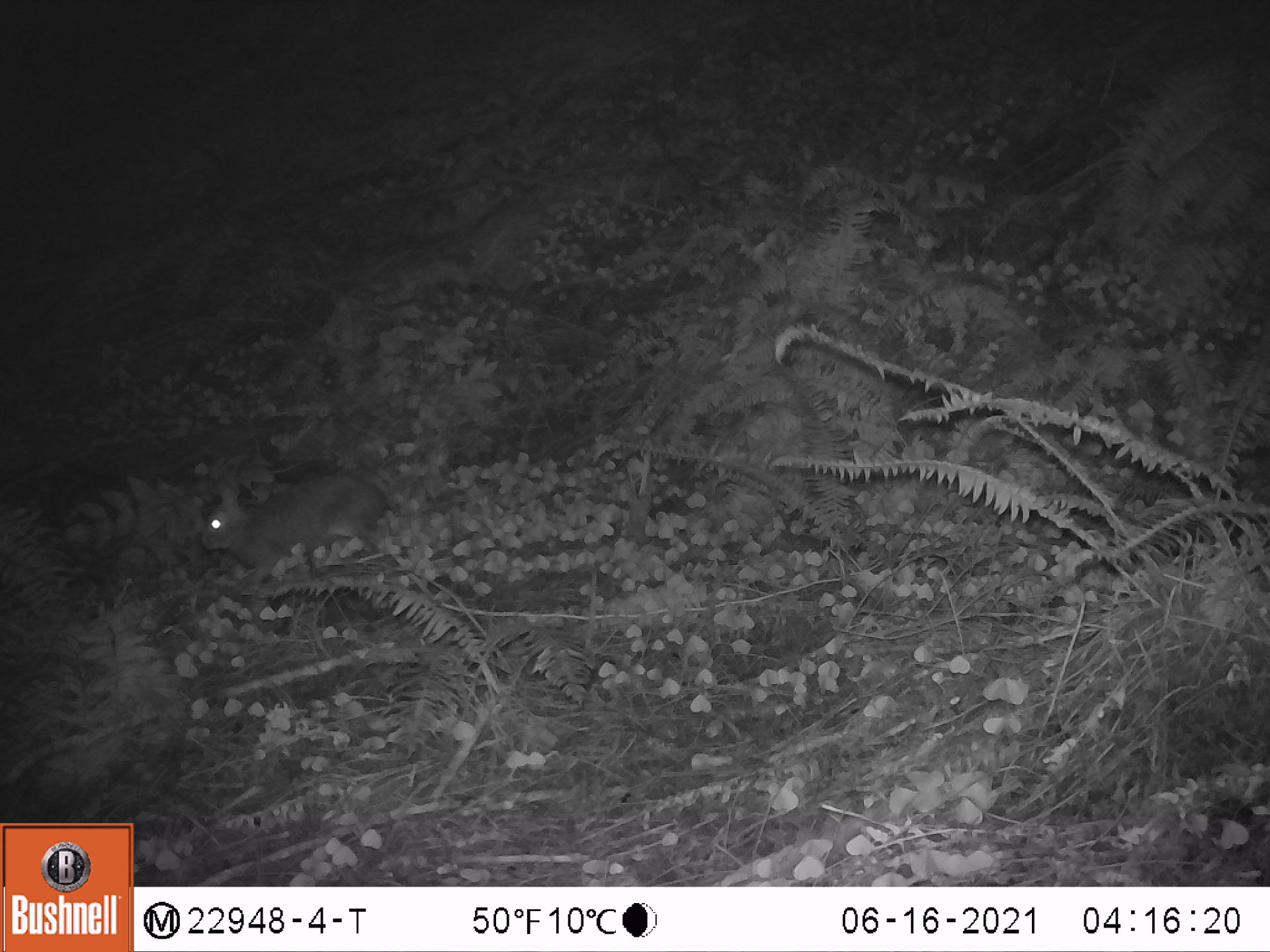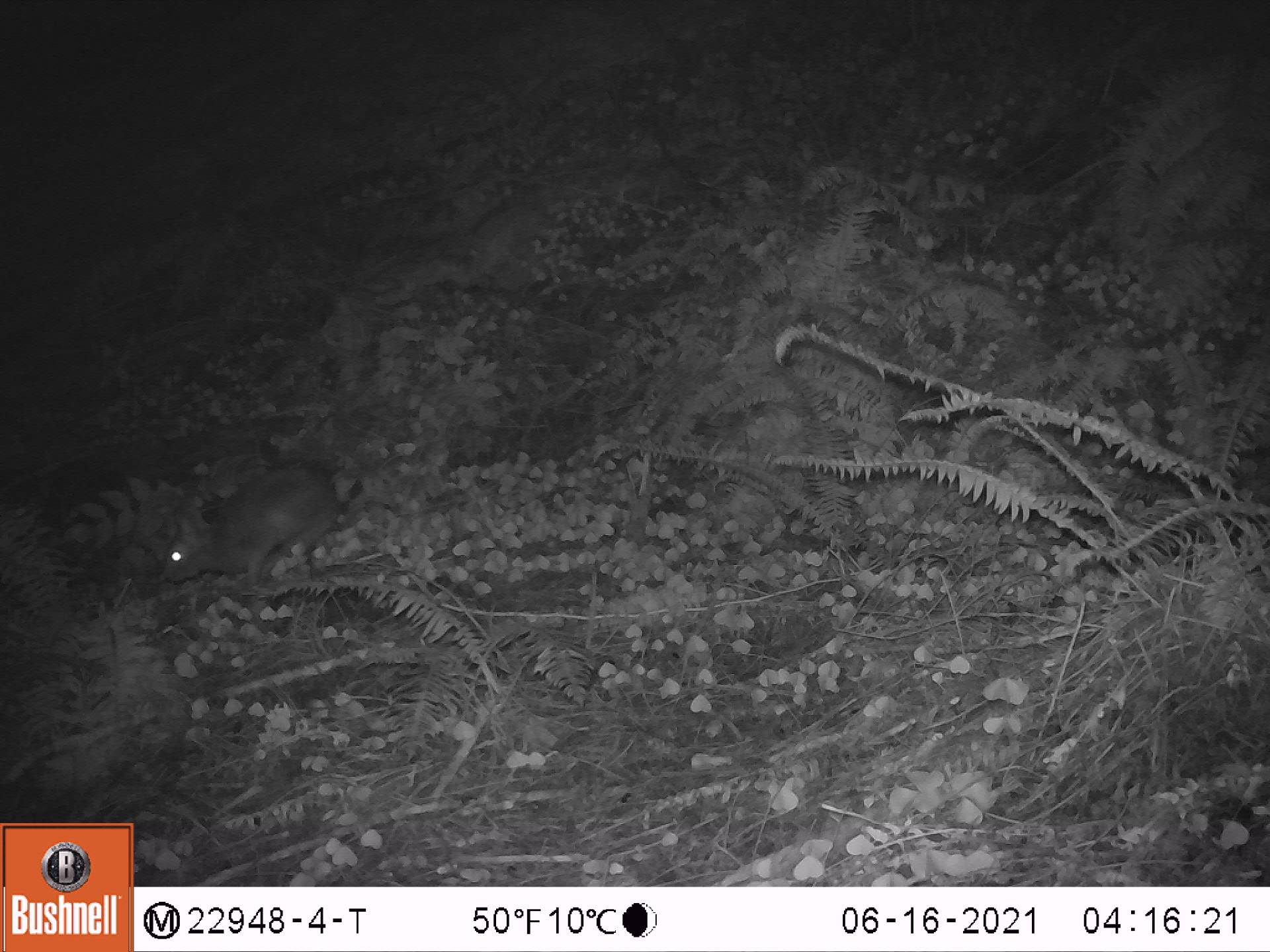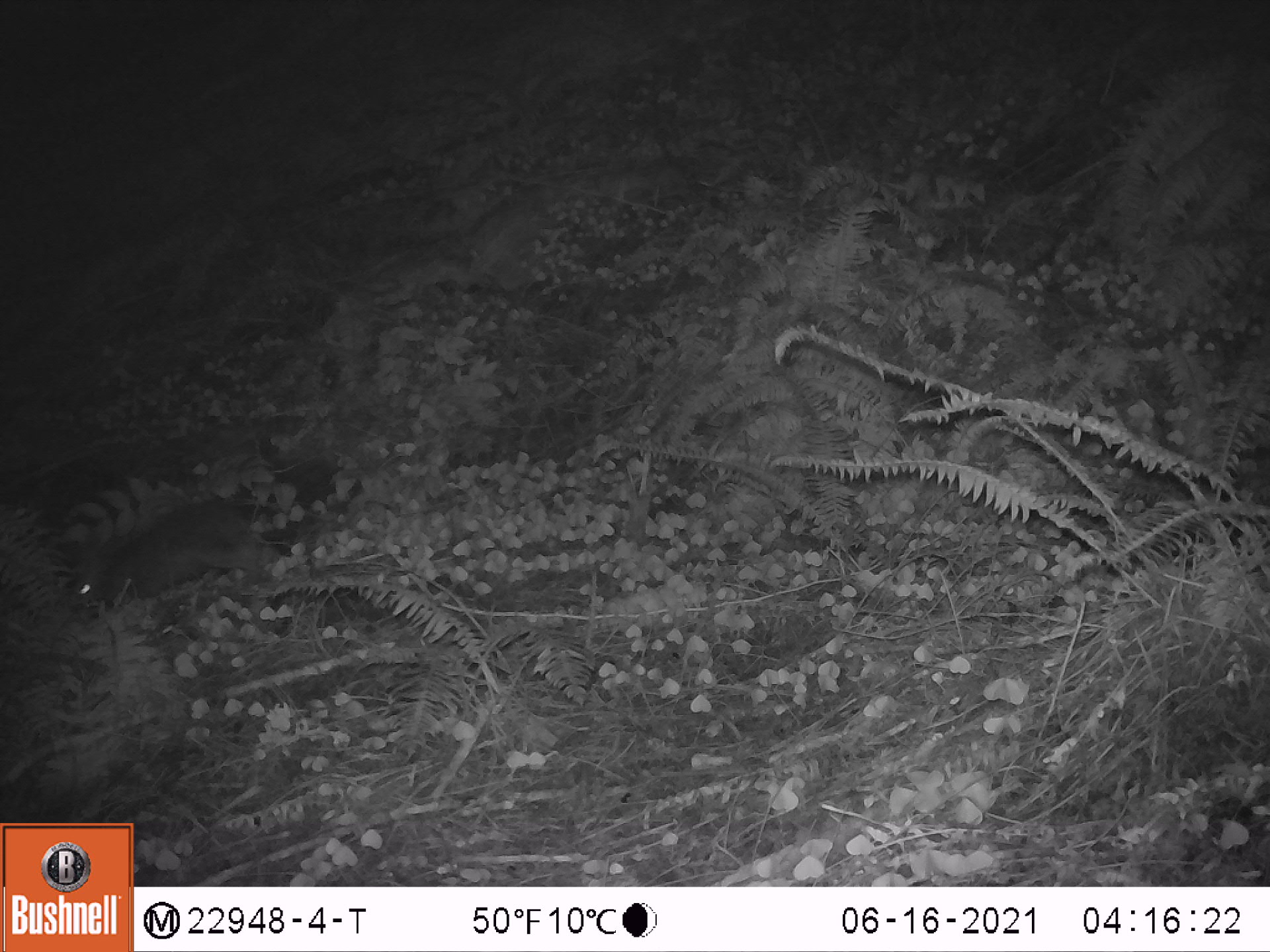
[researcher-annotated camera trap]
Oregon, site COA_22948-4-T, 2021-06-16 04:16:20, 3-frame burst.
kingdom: Animalia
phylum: Chordata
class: Mammalia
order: Lagomorpha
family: Leporidae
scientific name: Leporidae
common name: hares and rabbits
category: leporidae family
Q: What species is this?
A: Leporidae family (hares and rabbits) (Leporidae).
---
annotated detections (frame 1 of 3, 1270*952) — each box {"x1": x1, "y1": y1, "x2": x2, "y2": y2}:
leporidae family: {"x1": 200, "y1": 475, "x2": 387, "y2": 568}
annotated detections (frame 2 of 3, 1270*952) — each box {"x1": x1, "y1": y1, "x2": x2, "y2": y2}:
leporidae family: {"x1": 158, "y1": 458, "x2": 339, "y2": 603}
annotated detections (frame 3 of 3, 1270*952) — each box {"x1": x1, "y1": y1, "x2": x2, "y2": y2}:
leporidae family: {"x1": 58, "y1": 498, "x2": 255, "y2": 615}